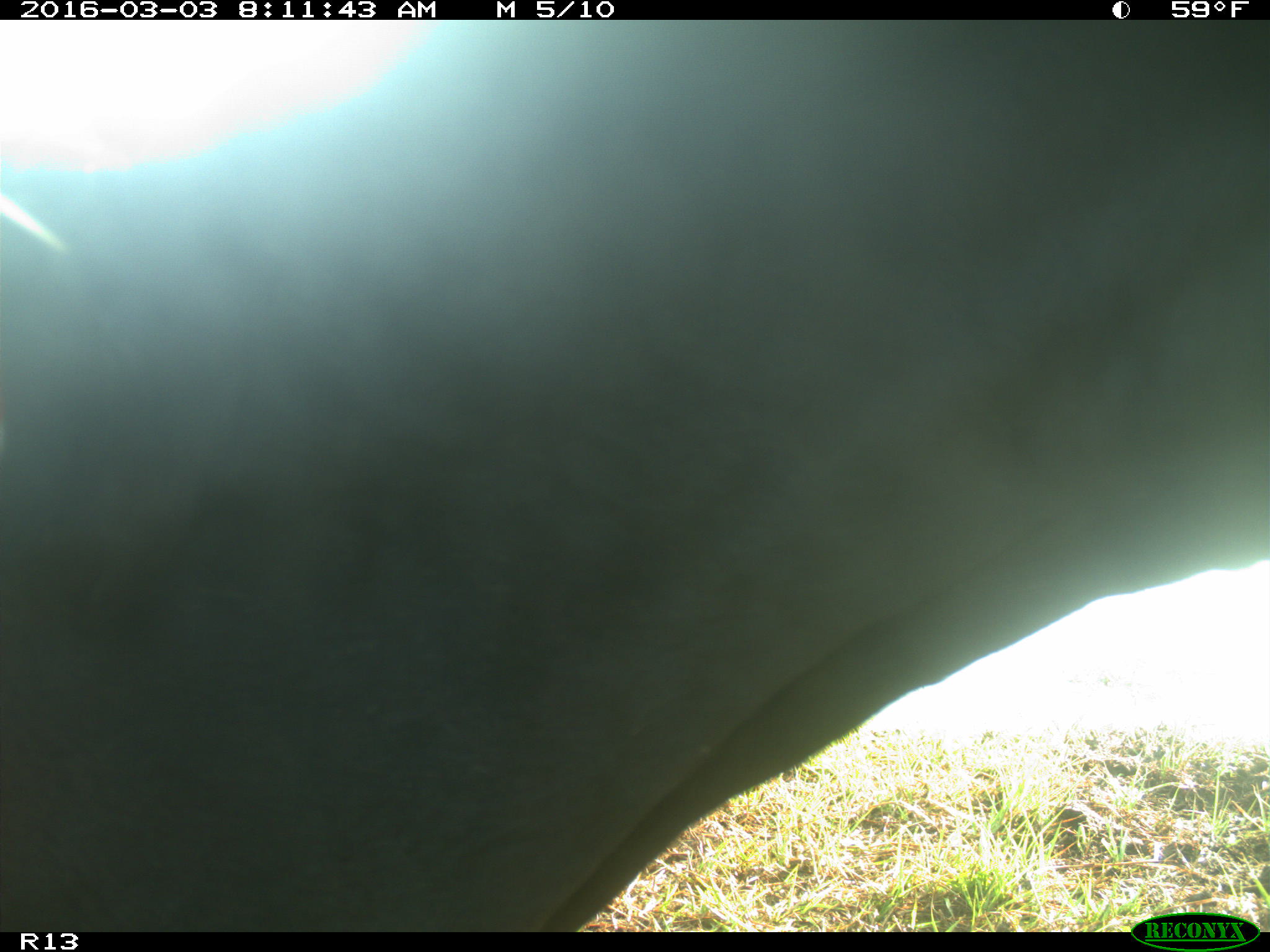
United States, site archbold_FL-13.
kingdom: Animalia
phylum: Chordata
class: Mammalia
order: Artiodactyla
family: Bovidae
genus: Bos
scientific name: Bos taurus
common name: domestic cow